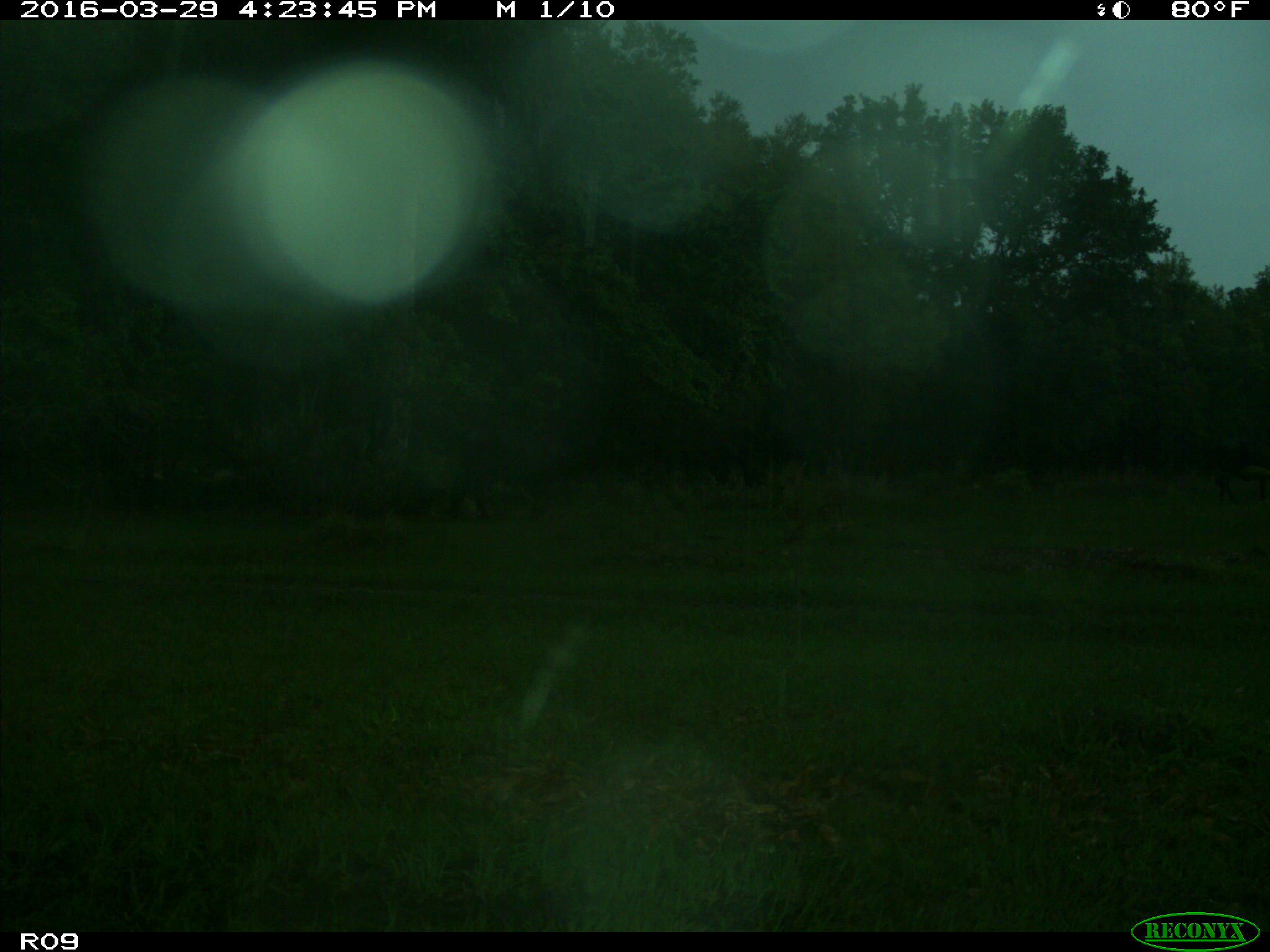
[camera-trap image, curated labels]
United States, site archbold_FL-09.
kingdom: Animalia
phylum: Chordata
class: Mammalia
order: Artiodactyla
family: Bovidae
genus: Bos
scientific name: Bos taurus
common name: domestic cow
Bos taurus (domestic cow).